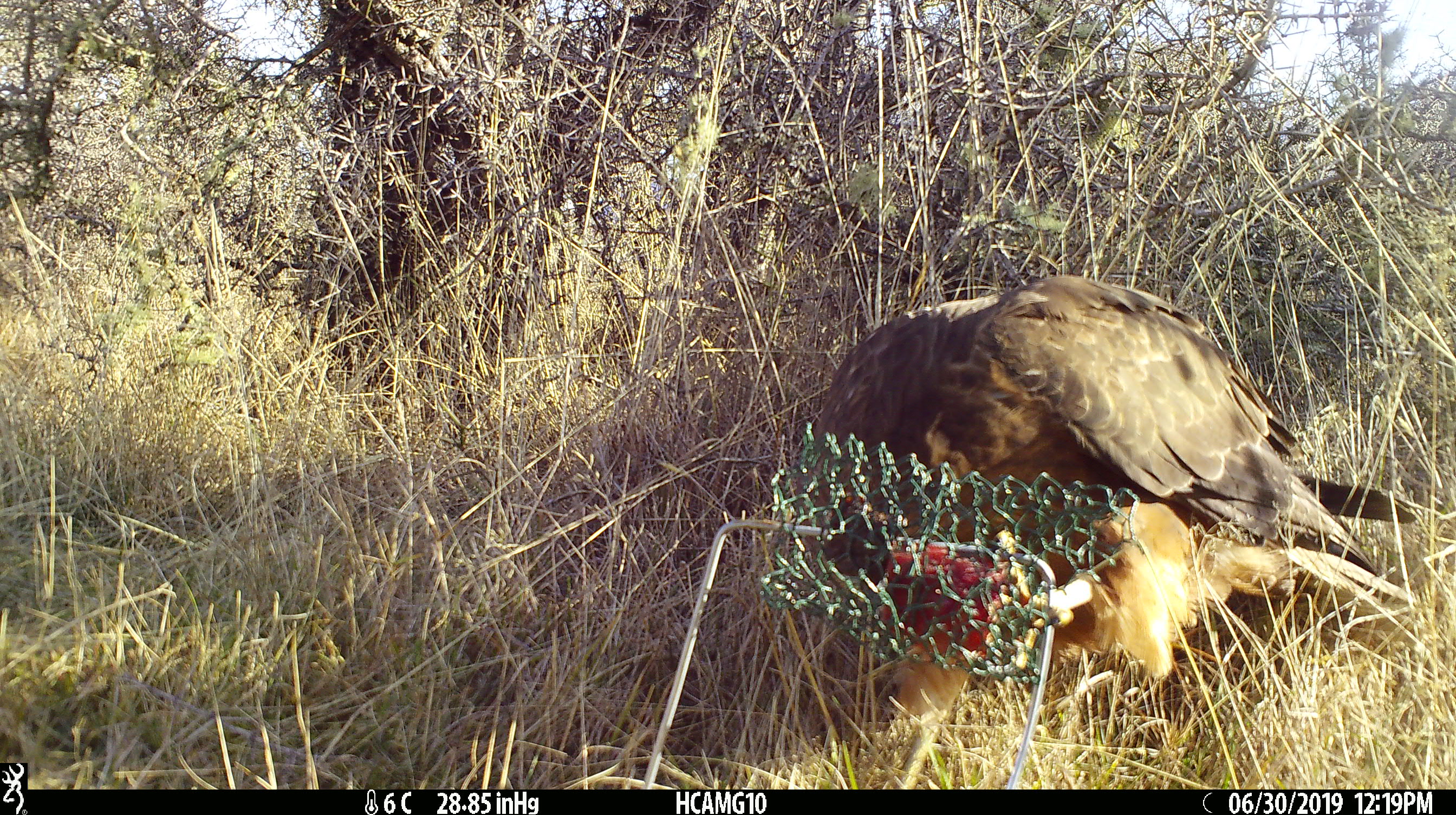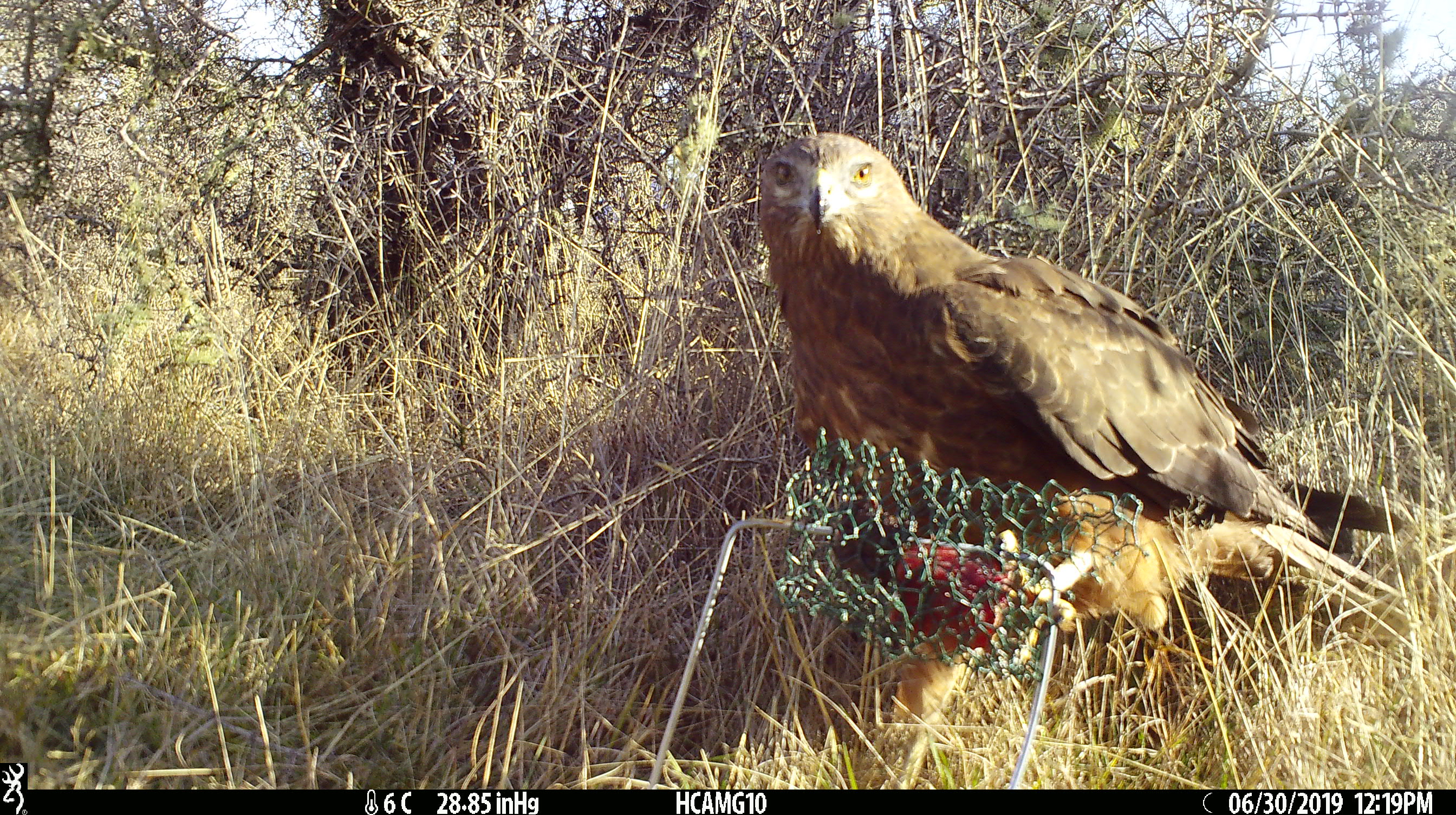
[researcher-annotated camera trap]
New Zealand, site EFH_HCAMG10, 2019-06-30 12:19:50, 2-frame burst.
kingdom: Animalia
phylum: Chordata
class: Aves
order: Accipitriformes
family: Accipitridae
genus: Circus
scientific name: Circus approximans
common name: swamp harrier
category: harrier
Harrier (swamp harrier) (Circus approximans).